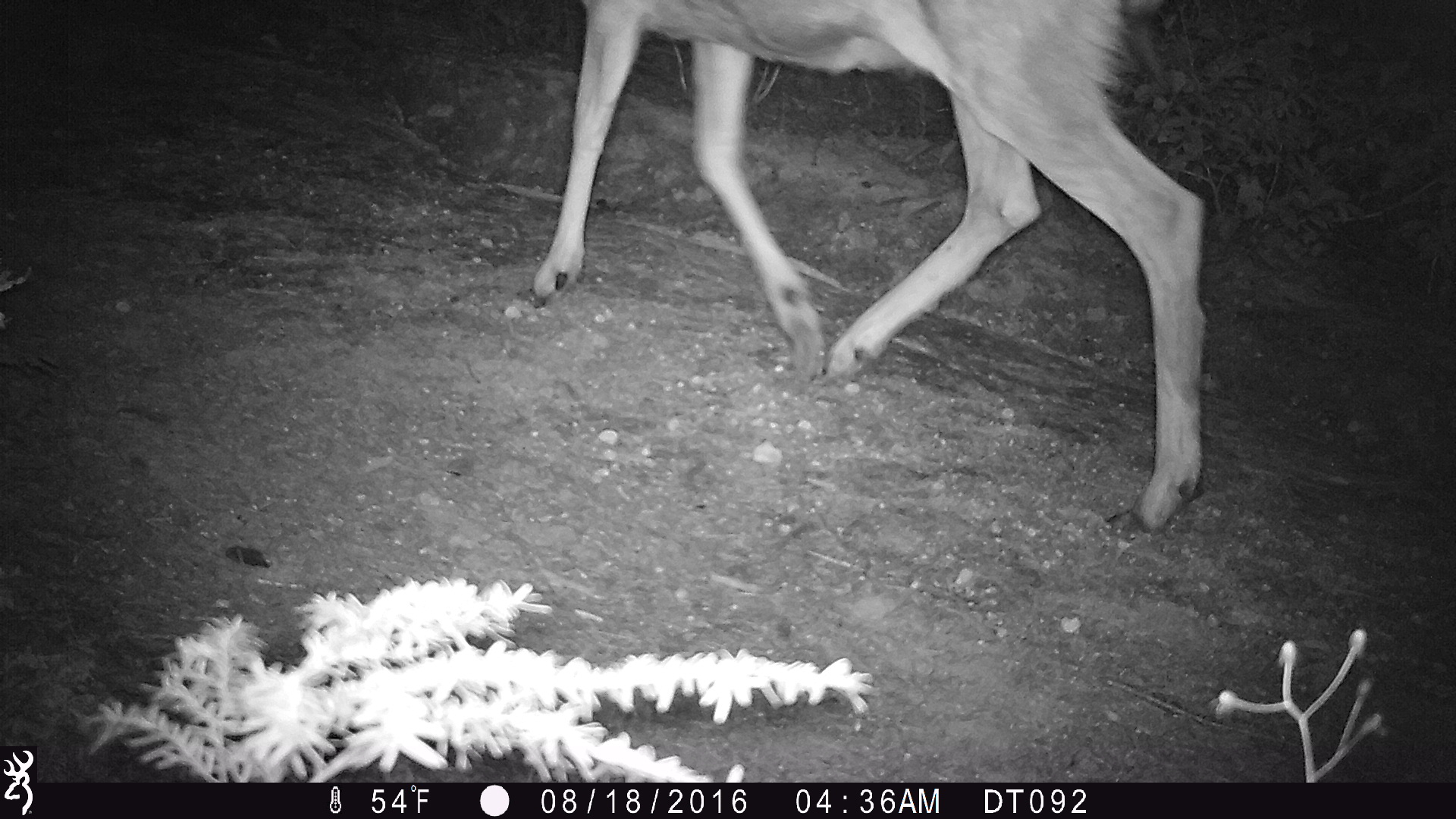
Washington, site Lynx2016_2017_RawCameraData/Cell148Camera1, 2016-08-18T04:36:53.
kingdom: Animalia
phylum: Chordata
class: Mammalia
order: Artiodactyla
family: Cervidae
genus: Odocoileus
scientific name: Odocoileus hemionus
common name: mule deer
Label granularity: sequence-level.